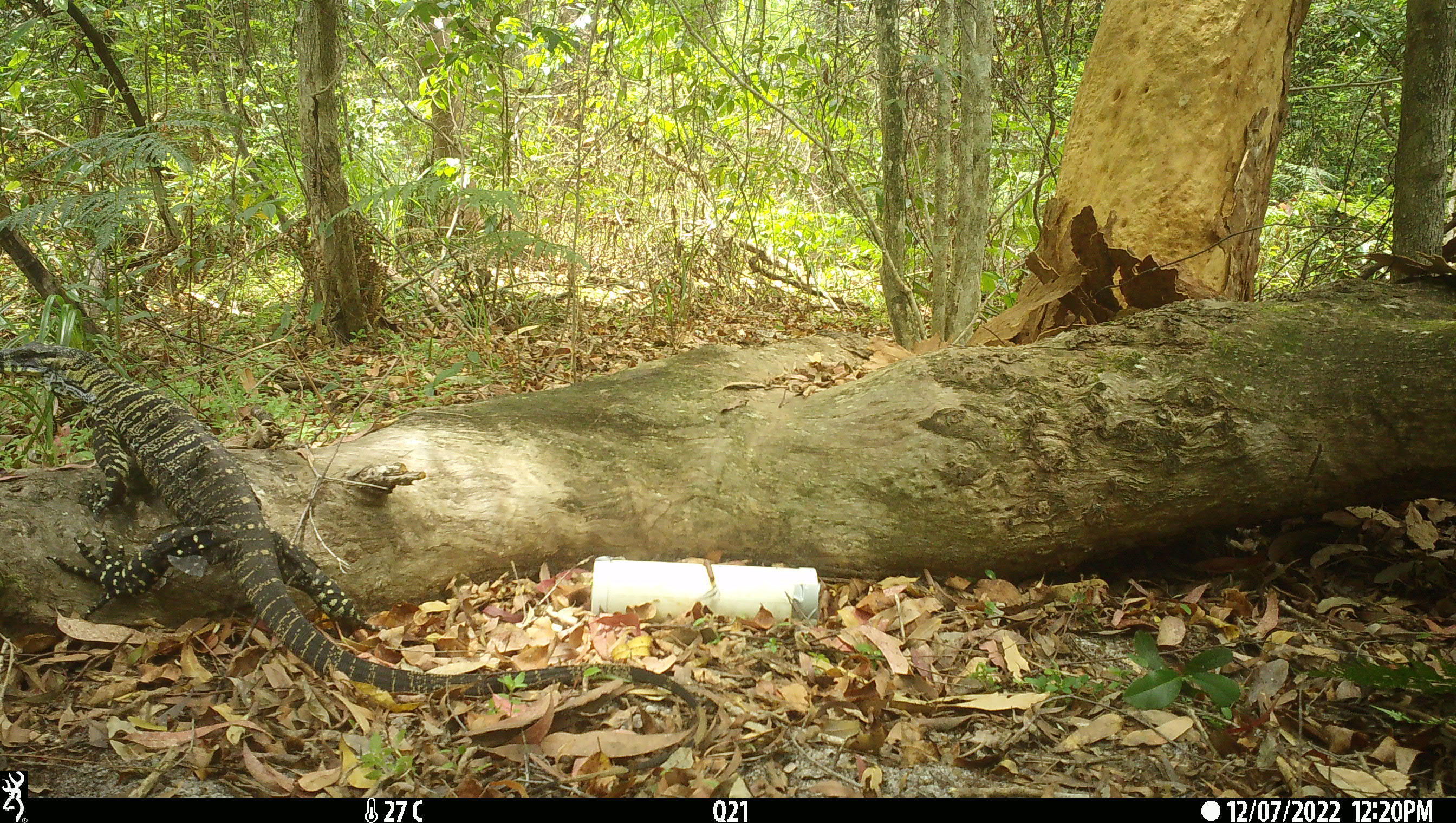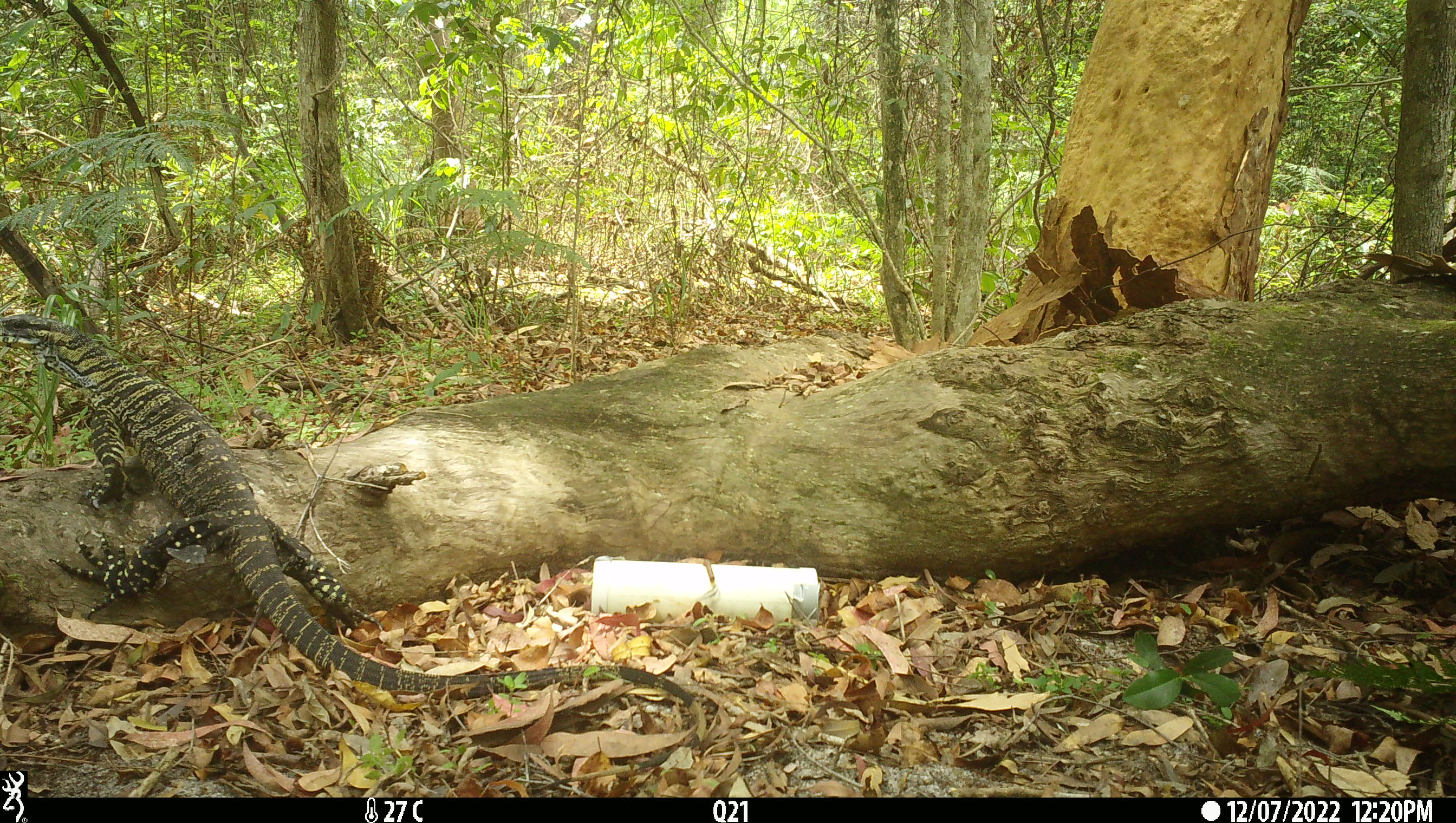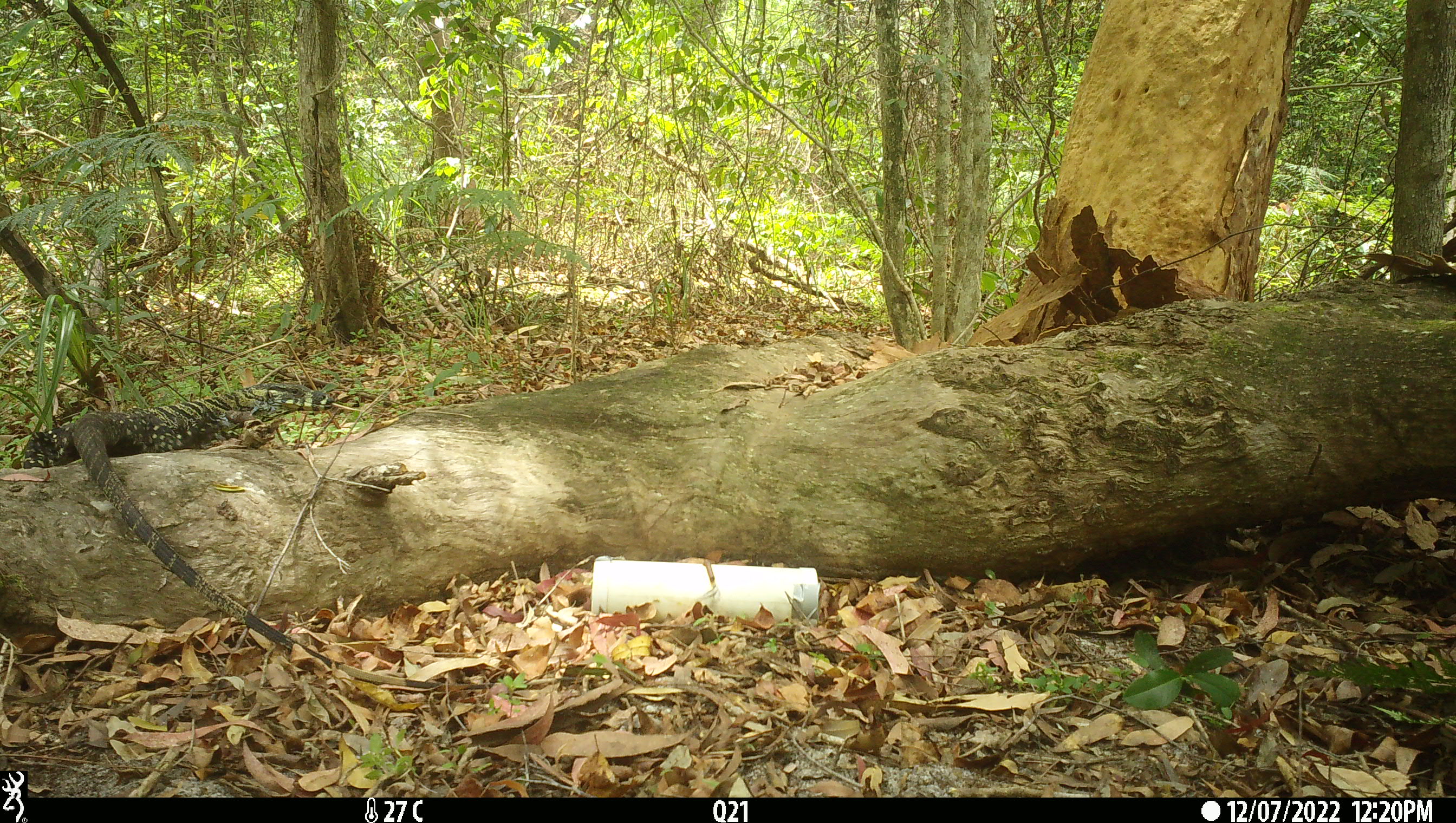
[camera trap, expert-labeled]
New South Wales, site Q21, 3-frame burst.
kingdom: Animalia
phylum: Chordata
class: Reptilia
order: Squamata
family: Varanidae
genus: Varanus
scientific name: Varanus varius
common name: lace monitor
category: goanna